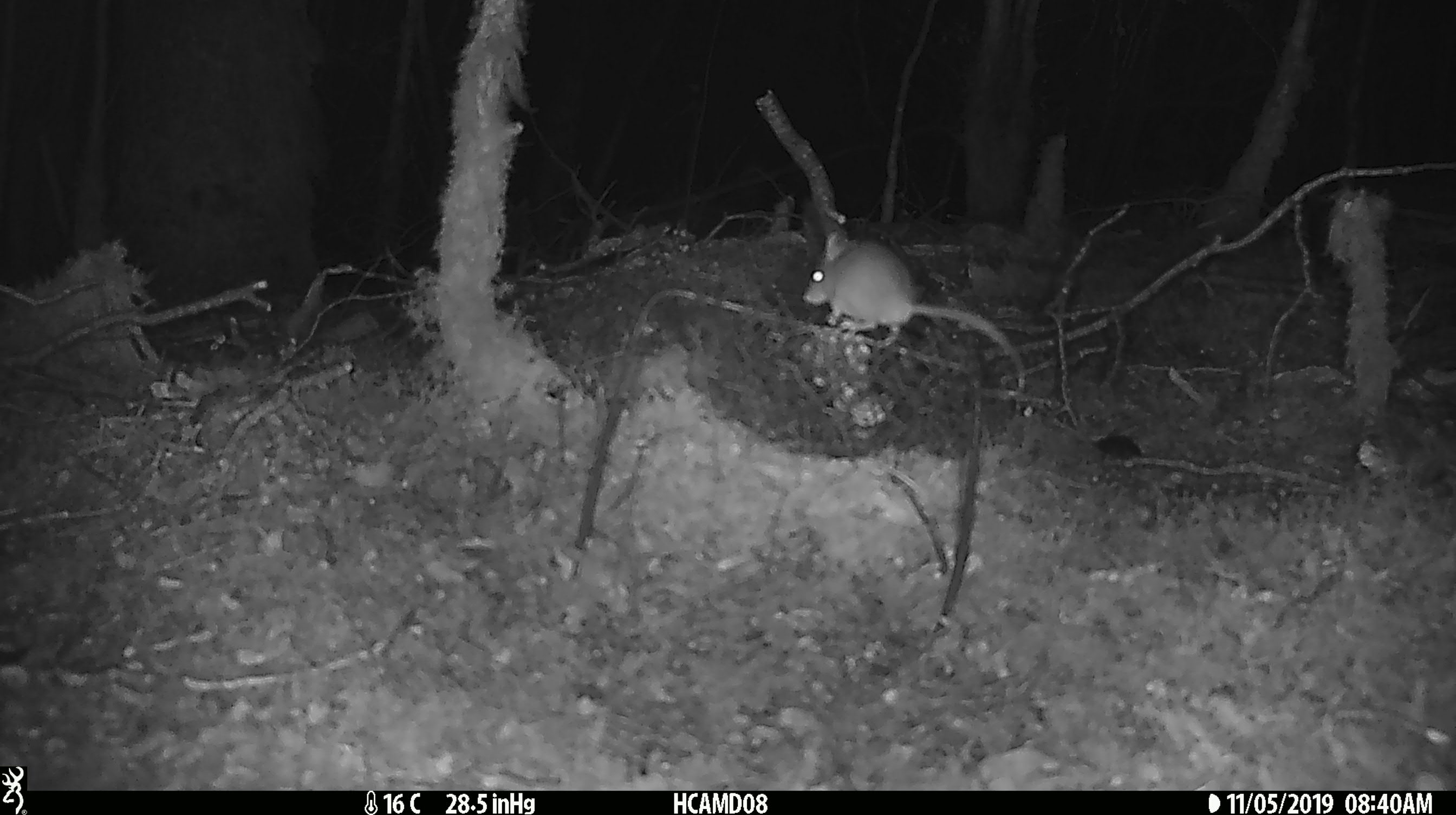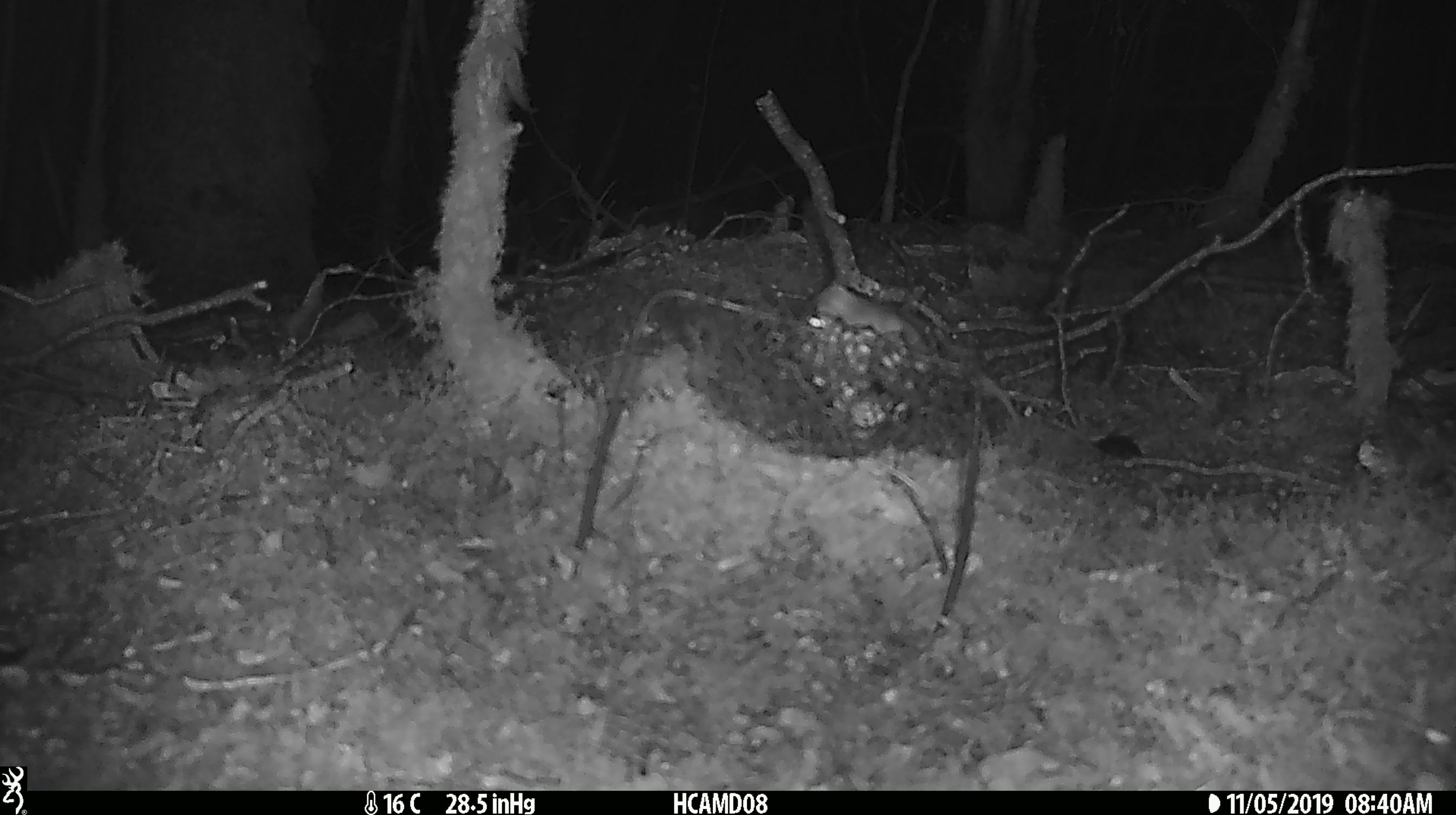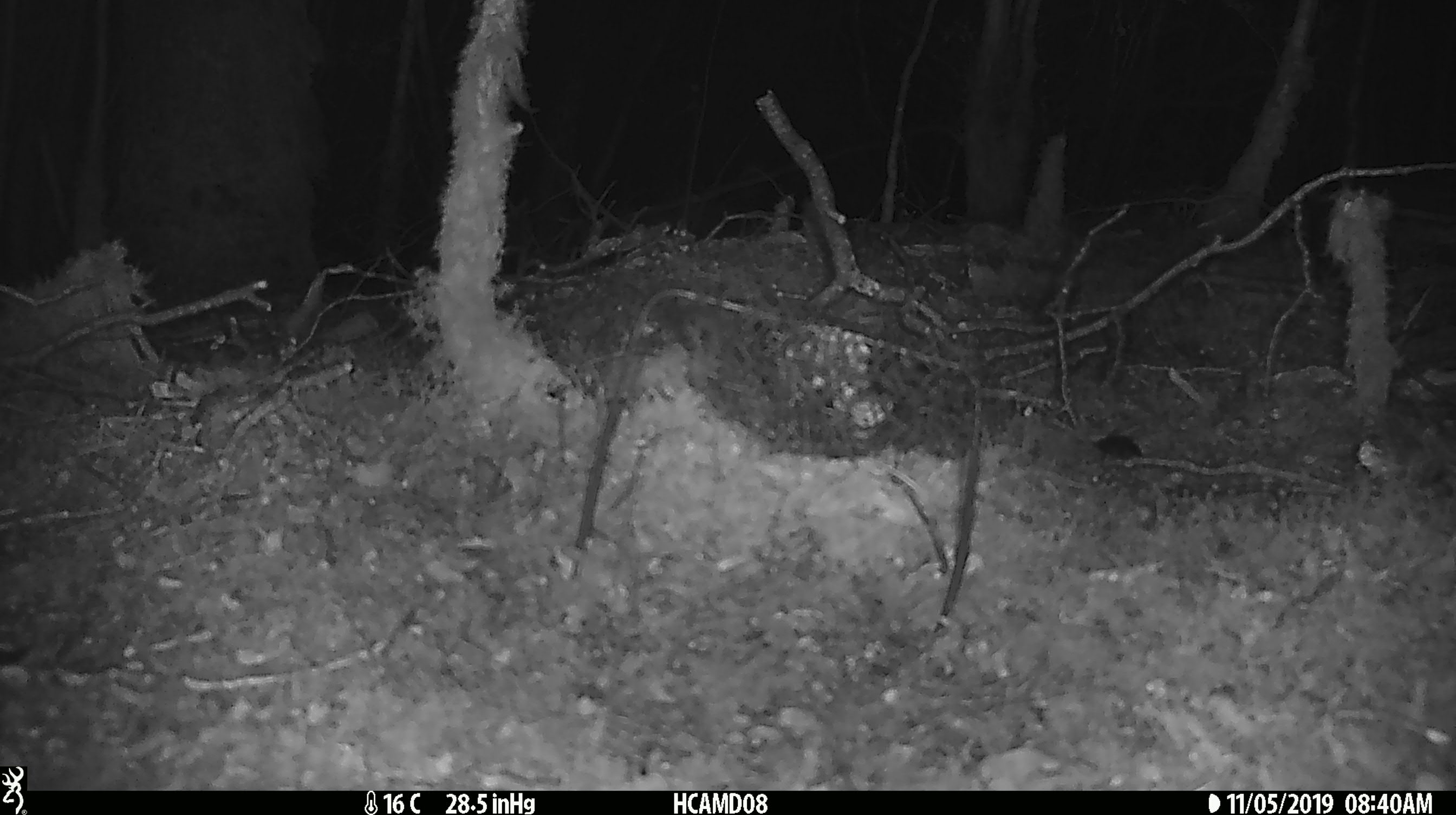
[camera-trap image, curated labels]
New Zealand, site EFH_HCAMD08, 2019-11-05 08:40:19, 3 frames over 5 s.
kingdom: Animalia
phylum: Chordata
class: Mammalia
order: Rodentia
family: Muridae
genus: Mus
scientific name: Mus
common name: mouse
Mouse (Mus).